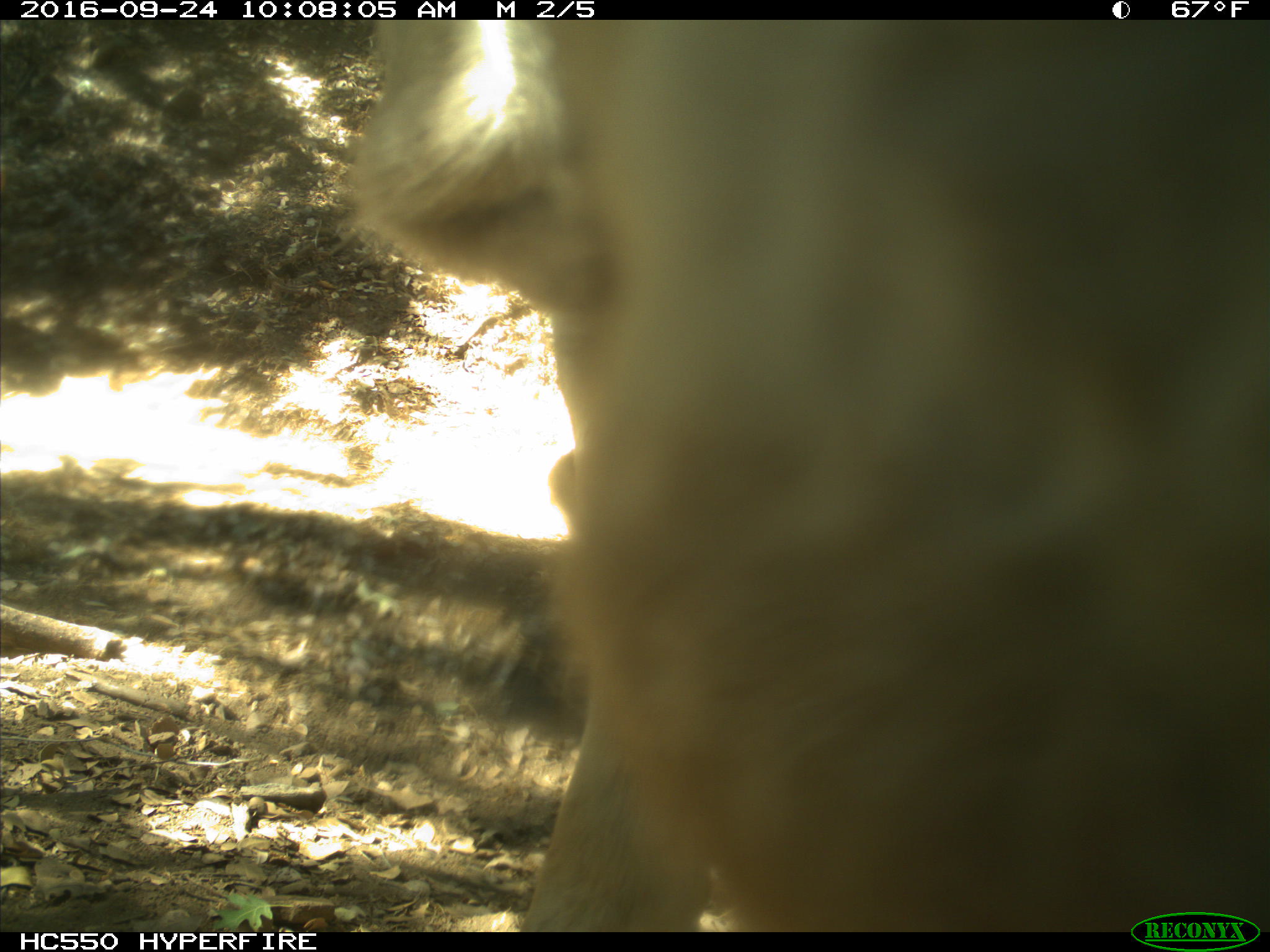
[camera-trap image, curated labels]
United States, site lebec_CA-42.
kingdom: Animalia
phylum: Chordata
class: Mammalia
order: Artiodactyla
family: Bovidae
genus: Bos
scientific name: Bos taurus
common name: domestic cow